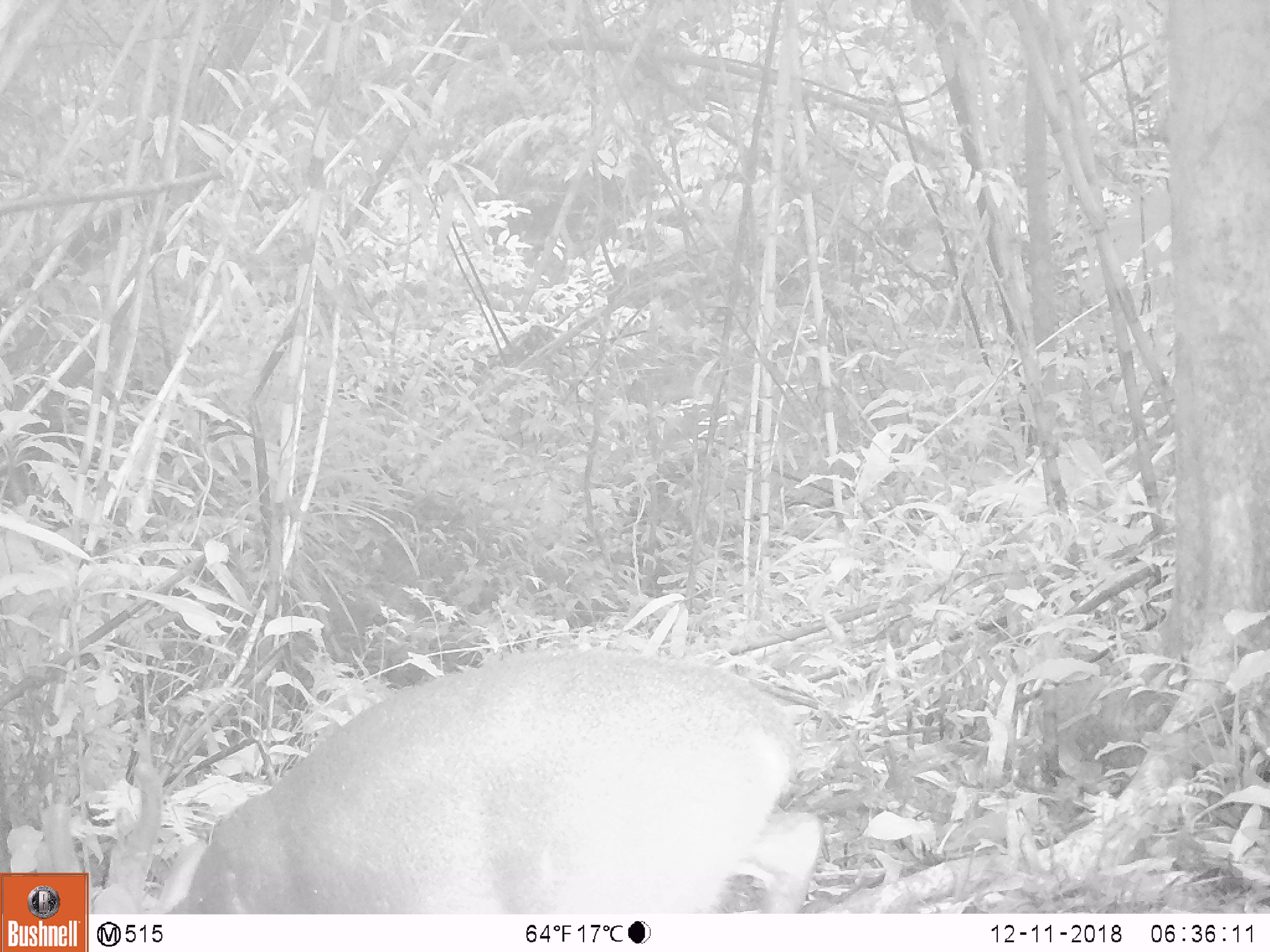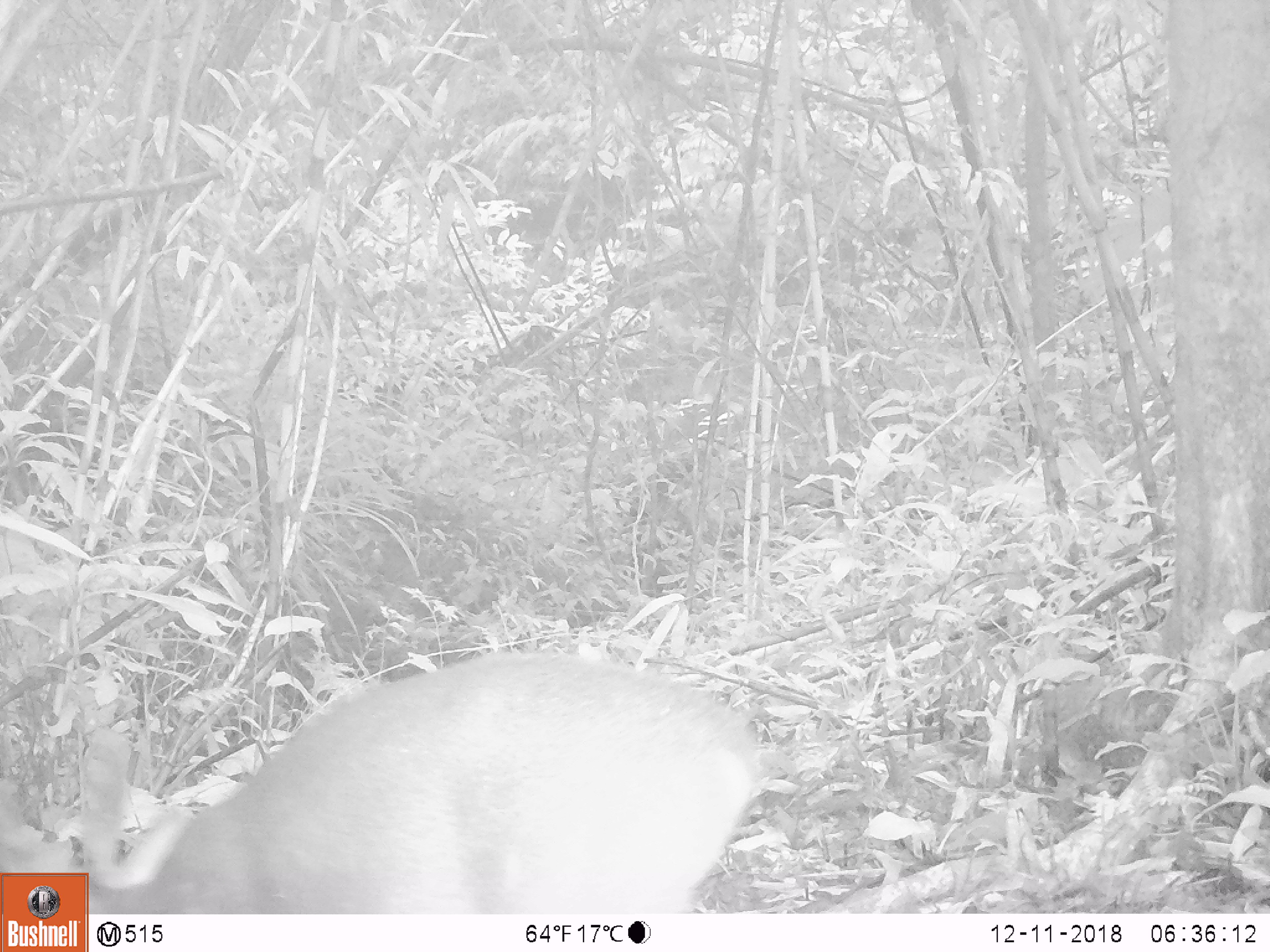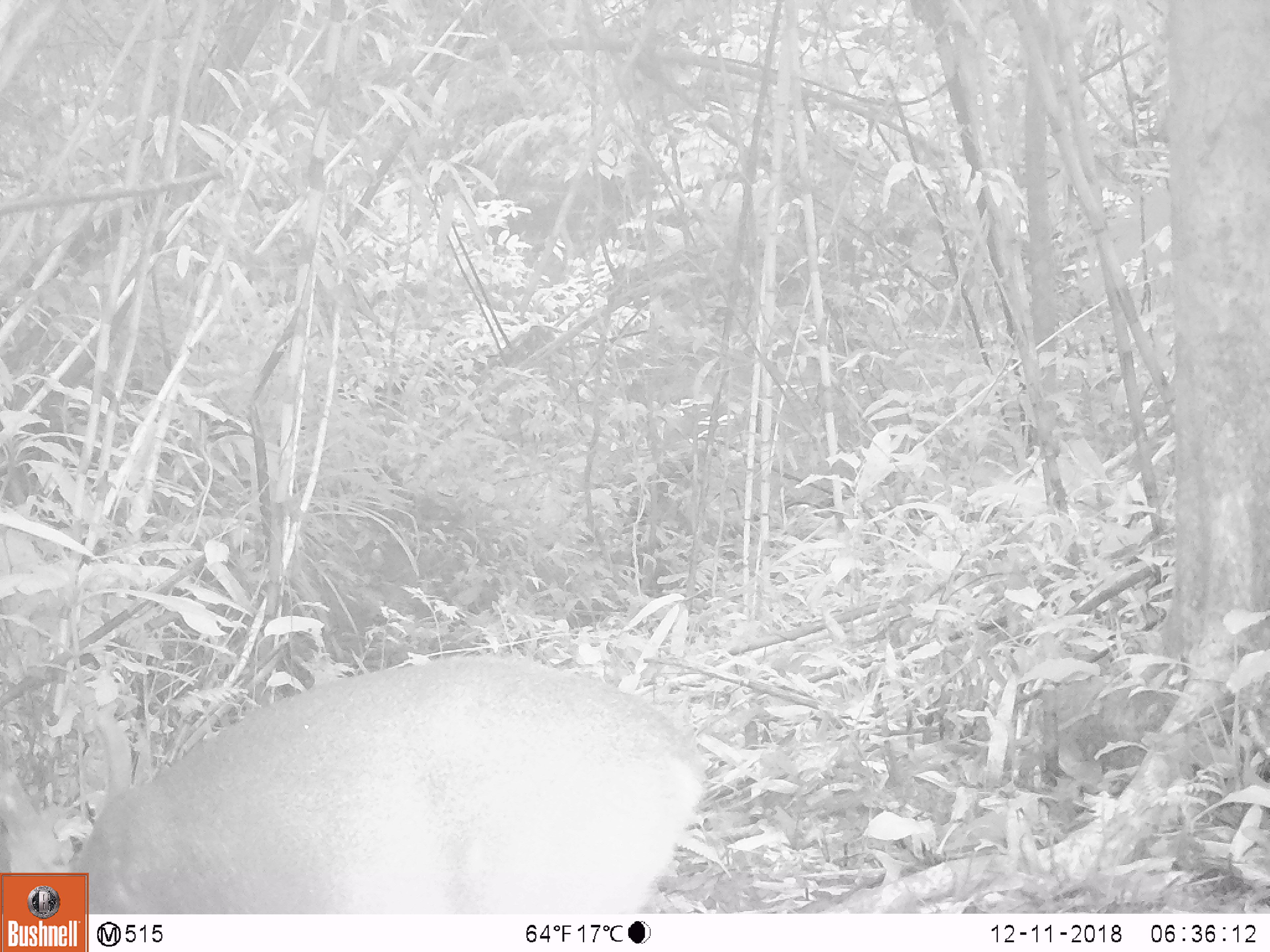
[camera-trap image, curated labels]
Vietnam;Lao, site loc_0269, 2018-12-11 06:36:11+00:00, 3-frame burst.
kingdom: Animalia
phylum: Chordata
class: Mammalia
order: Artiodactyla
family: Cervidae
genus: Muntiacus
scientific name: Muntiacus vuquangensis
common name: large-antlered muntjac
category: large antlered muntjac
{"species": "large antlered muntjac (large-antlered muntjac) (Muntiacus vuquangensis)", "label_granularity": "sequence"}